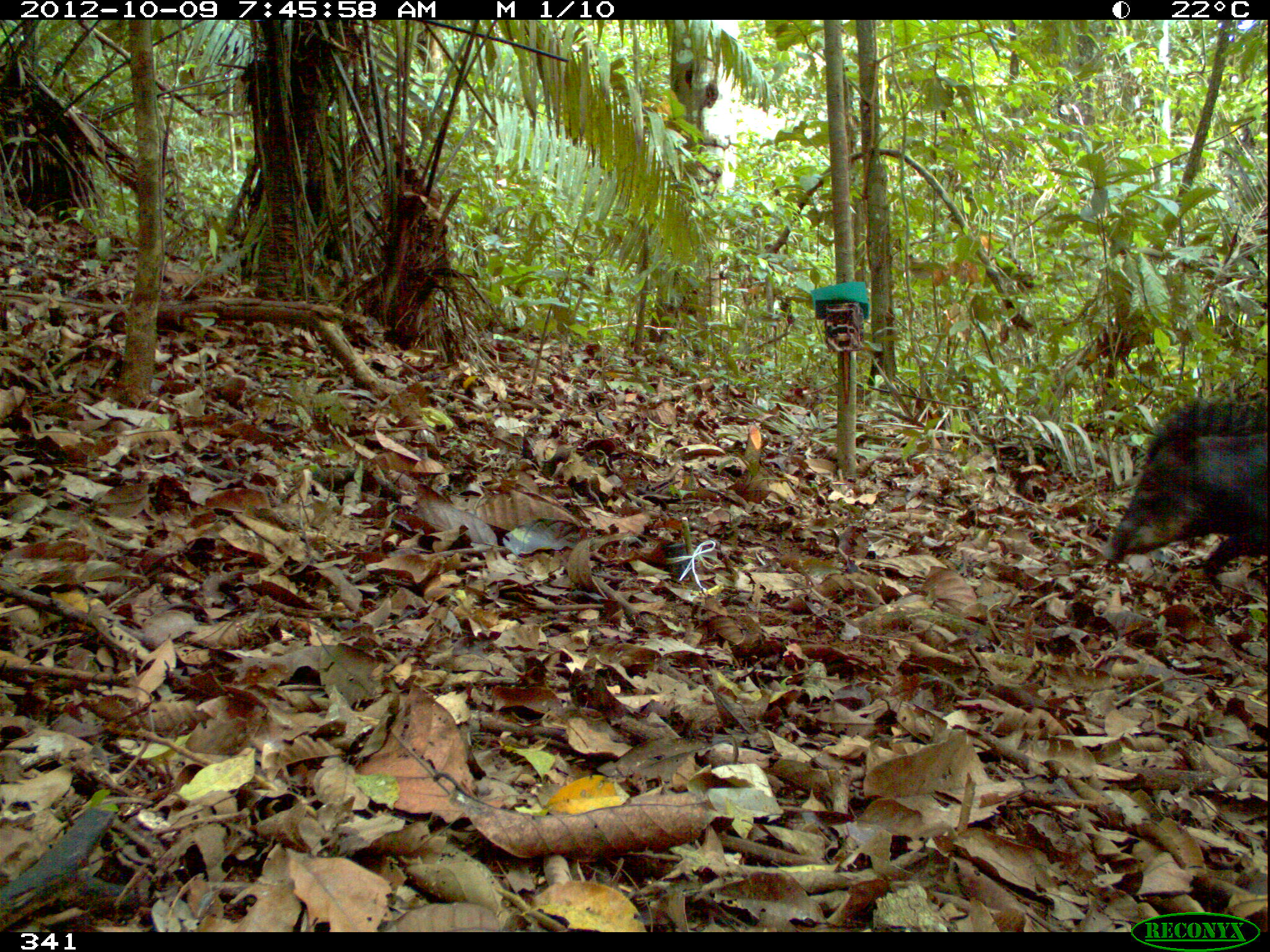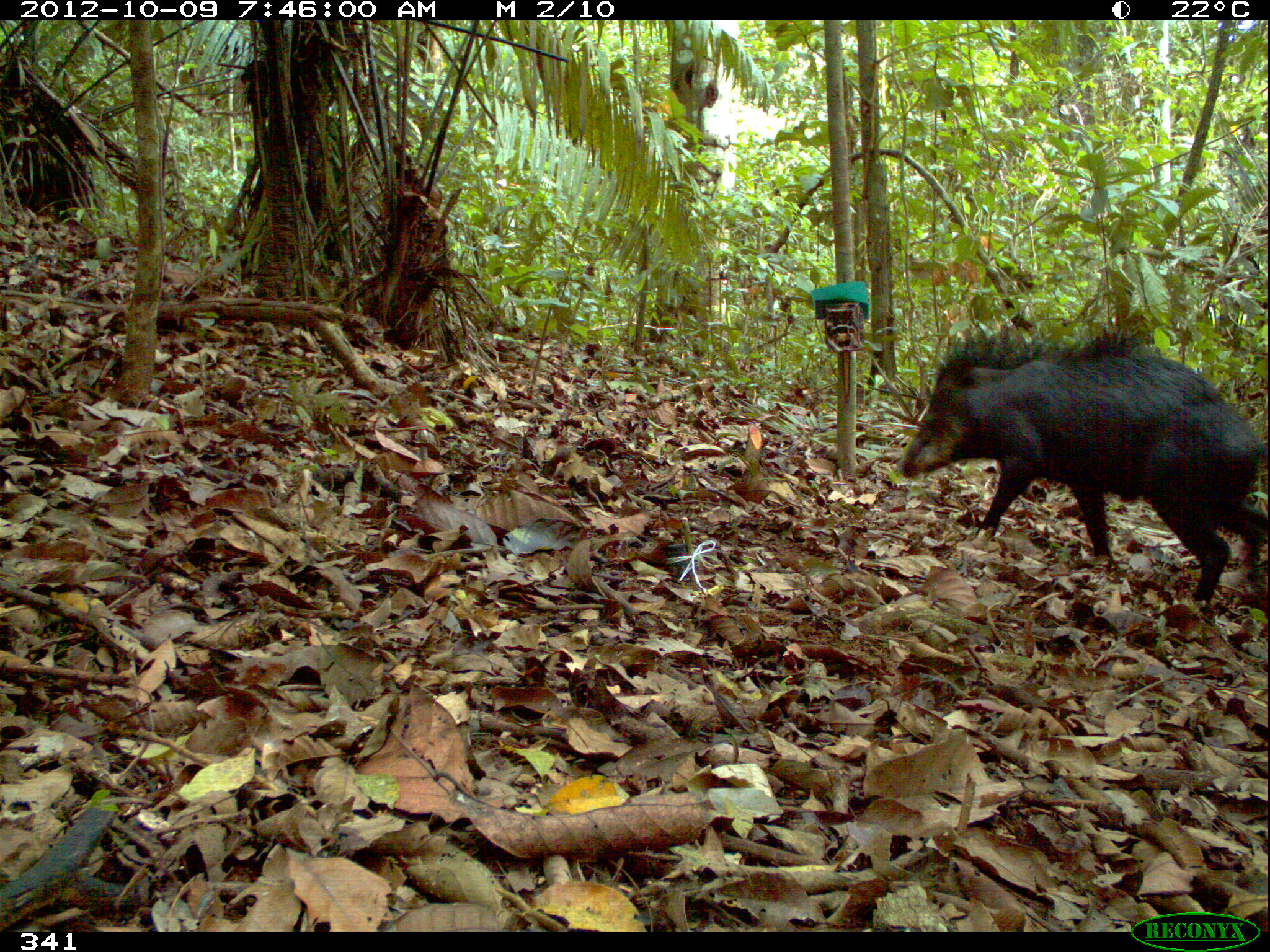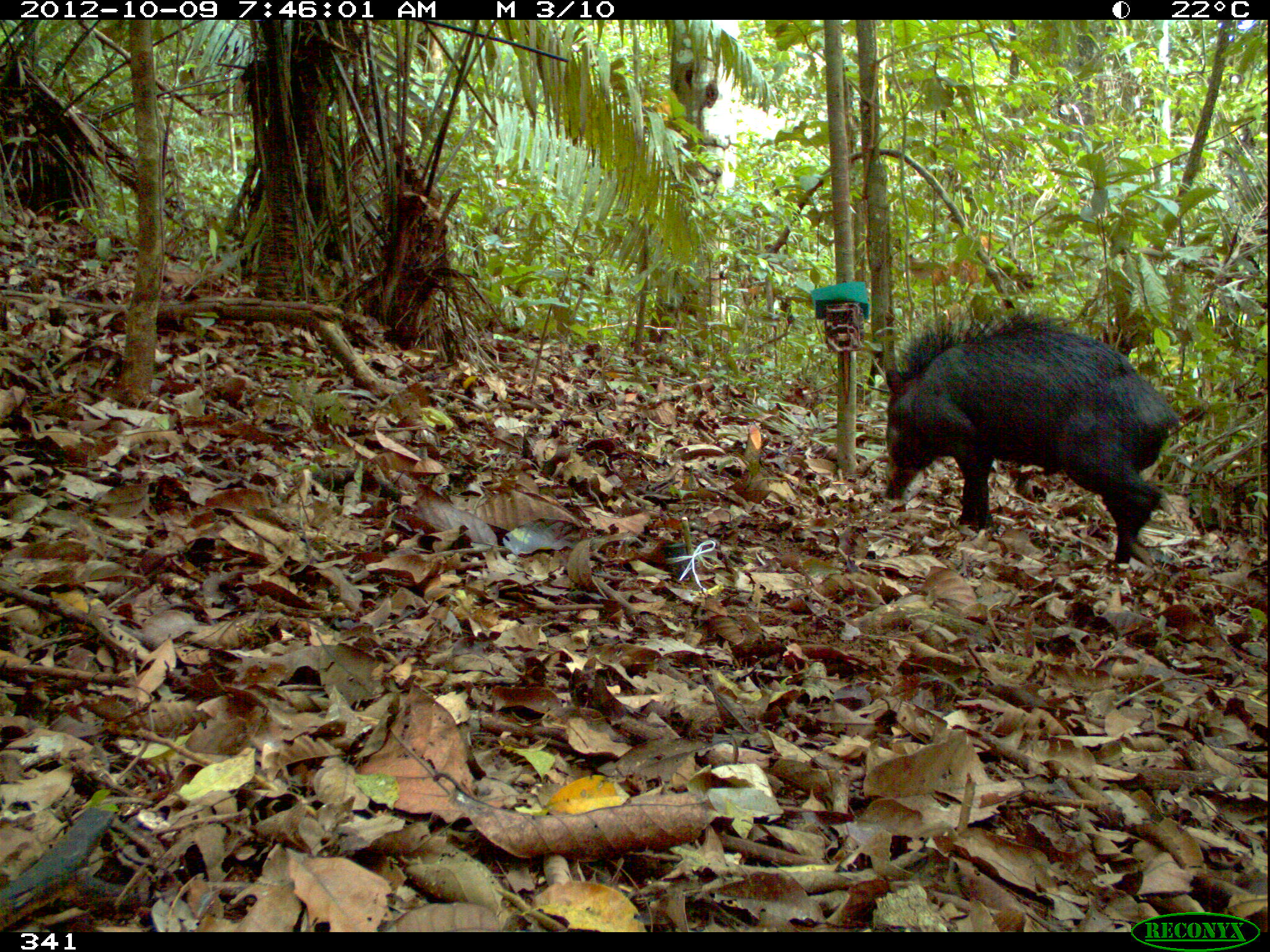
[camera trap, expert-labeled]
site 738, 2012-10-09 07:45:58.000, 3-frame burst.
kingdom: Animalia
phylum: Chordata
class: Mammalia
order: Artiodactyla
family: Tayassuidae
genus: Tayassu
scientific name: Tayassu pecari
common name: white-lipped peccary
Tayassu pecari (white-lipped peccary).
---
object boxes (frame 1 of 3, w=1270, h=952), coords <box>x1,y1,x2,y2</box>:
tayassu pecari: <box>1099,391,1270,579</box>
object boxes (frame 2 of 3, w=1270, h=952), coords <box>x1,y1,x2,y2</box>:
tayassu pecari: <box>895,324,1270,604</box>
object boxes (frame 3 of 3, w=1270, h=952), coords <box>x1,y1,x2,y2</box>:
tayassu pecari: <box>880,302,1181,573</box>